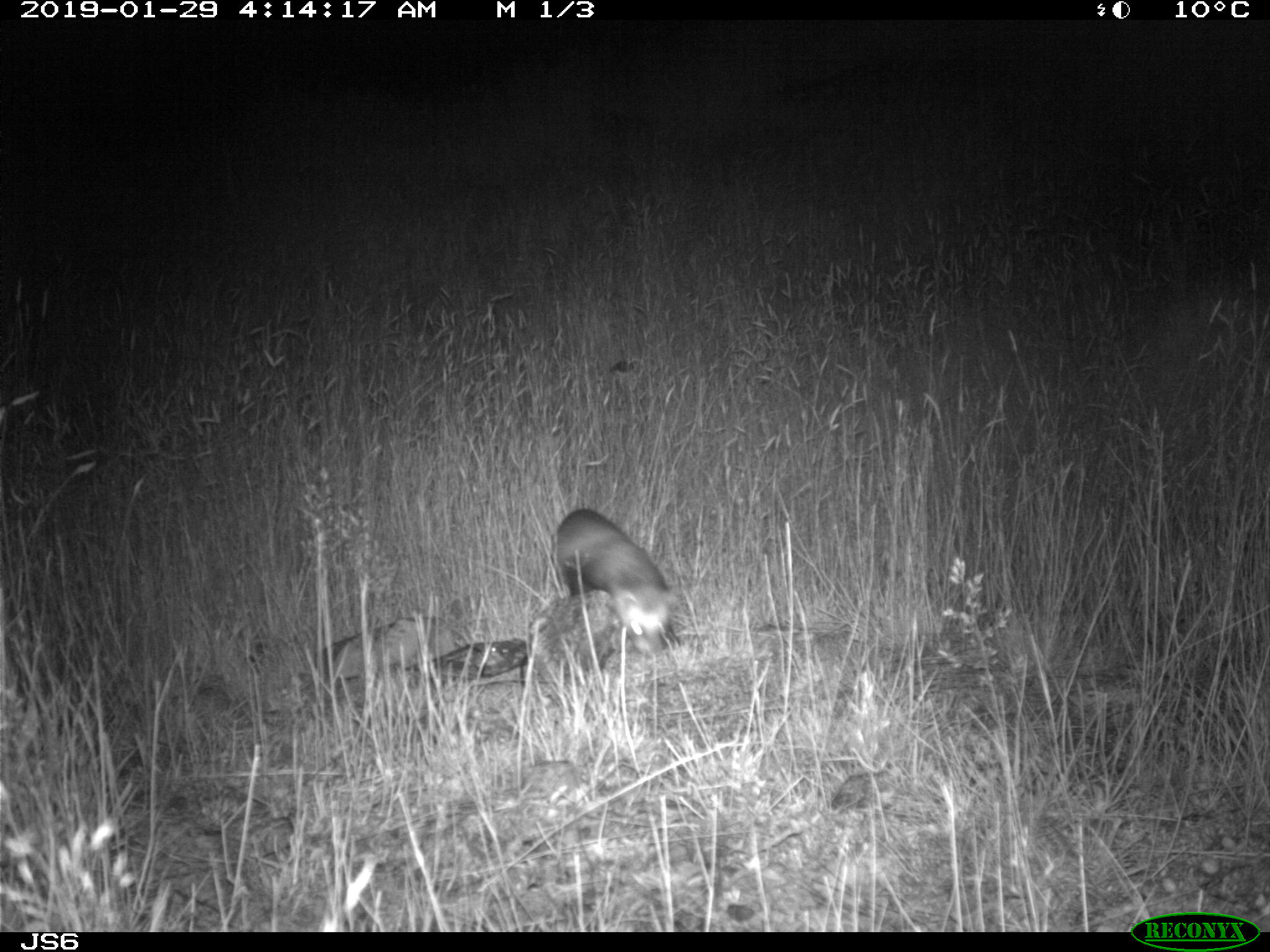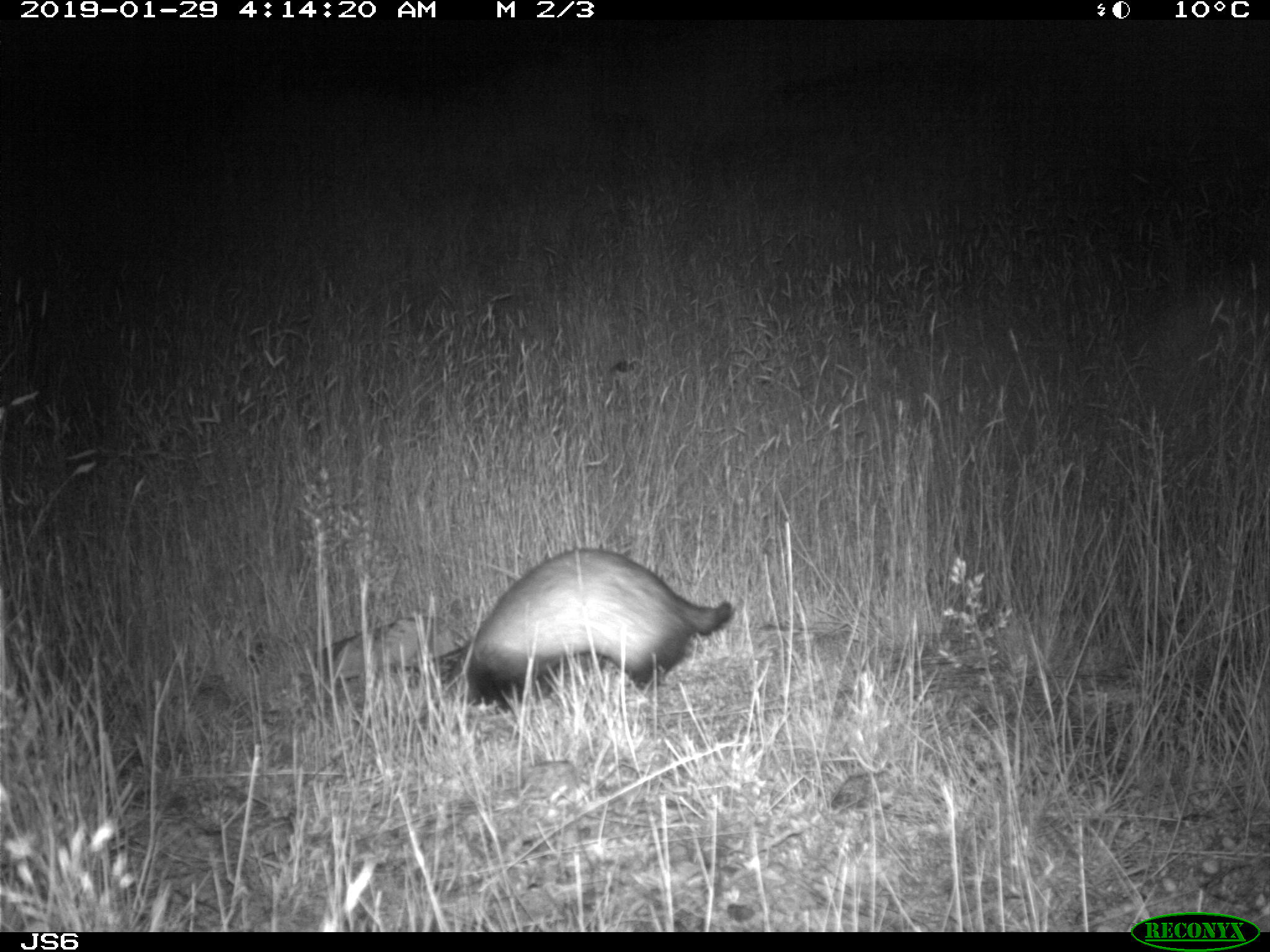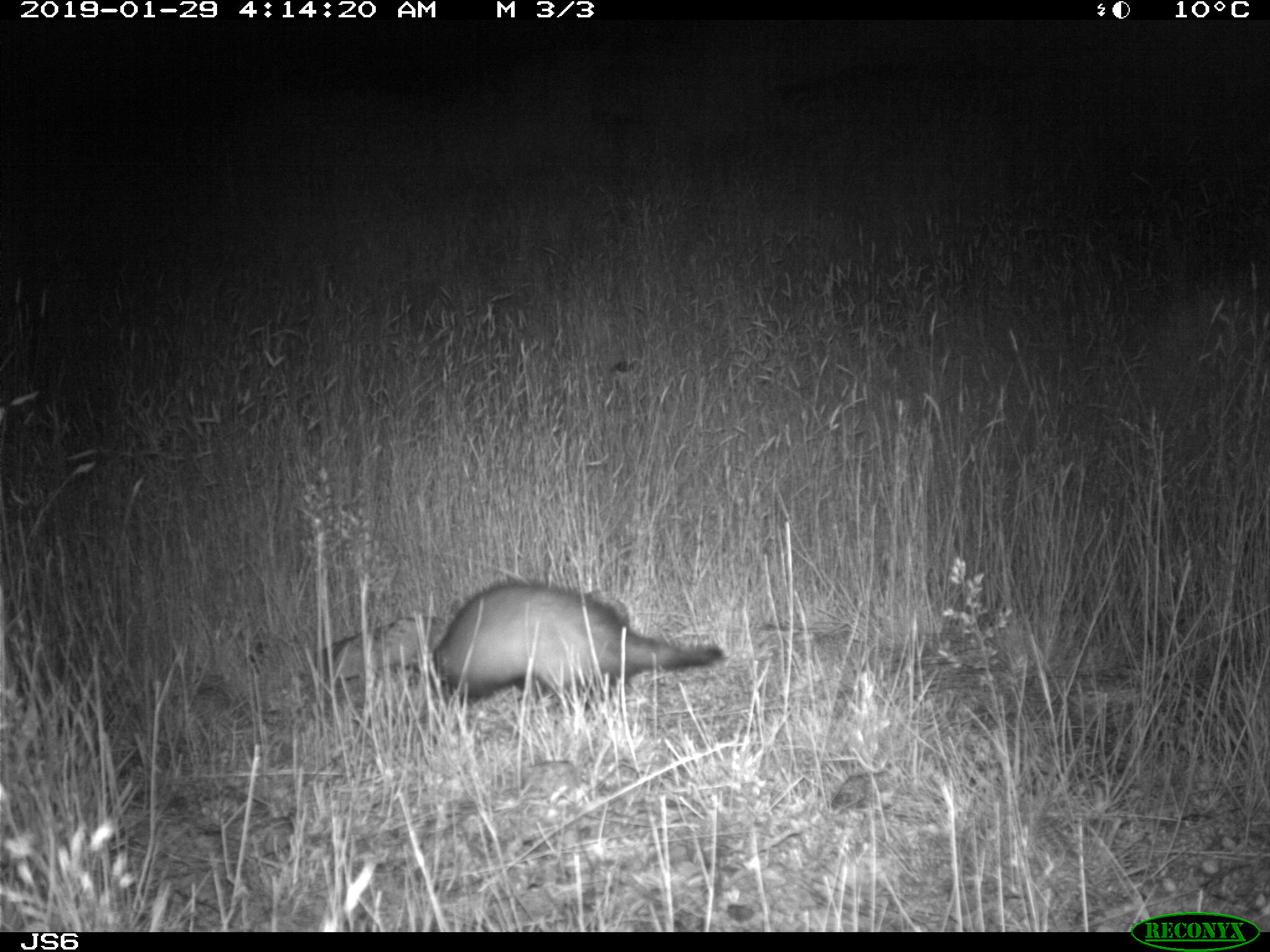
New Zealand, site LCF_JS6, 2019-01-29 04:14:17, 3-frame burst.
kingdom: Animalia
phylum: Chordata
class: Mammalia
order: Carnivora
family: Mustelidae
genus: Mustela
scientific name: Mustela furo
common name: ferret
Ferret (Mustela furo).